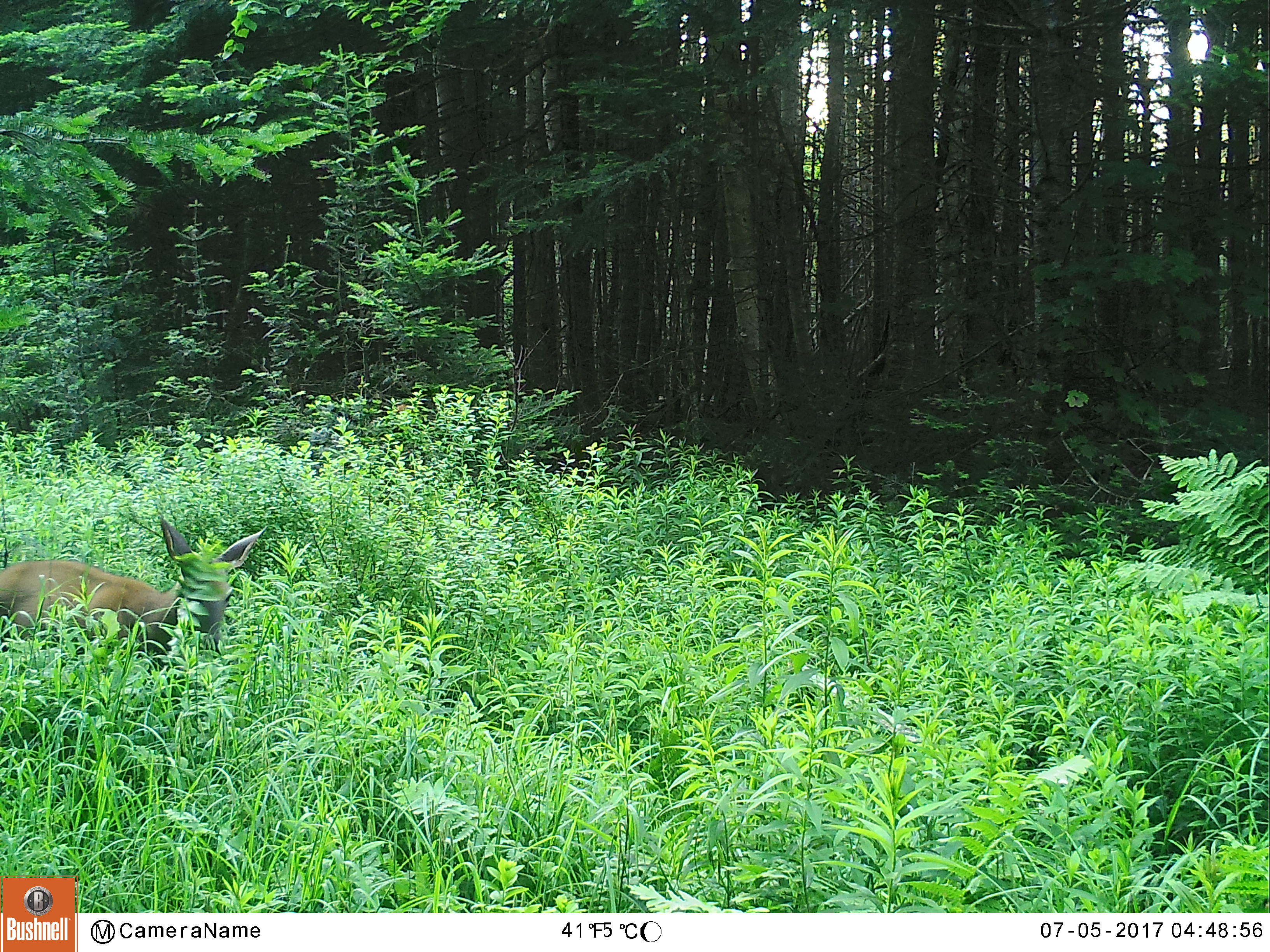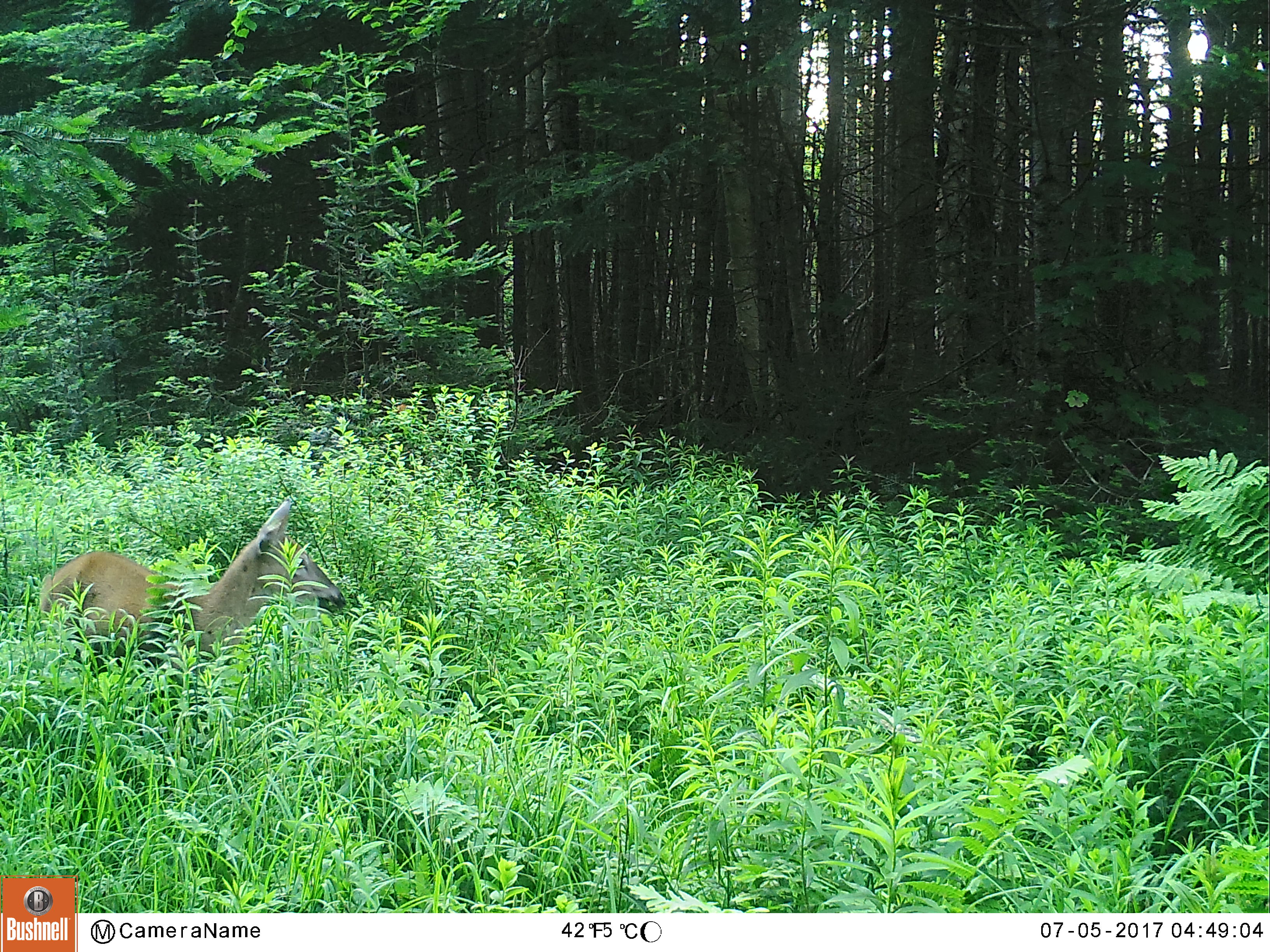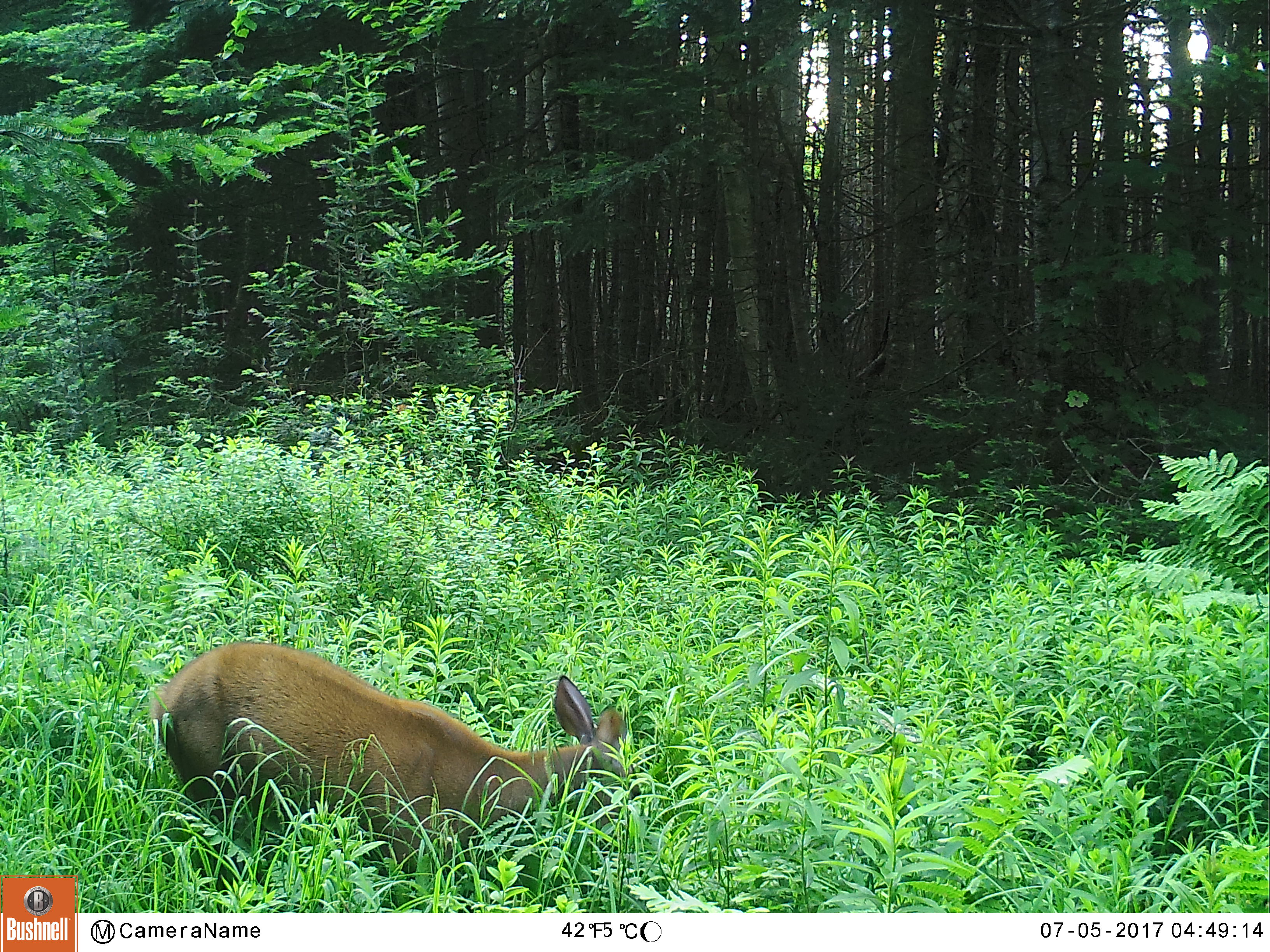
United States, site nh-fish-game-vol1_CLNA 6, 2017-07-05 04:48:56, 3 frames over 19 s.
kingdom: Animalia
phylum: Chordata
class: Mammalia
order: Artiodactyla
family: Cervidae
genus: Odocoileus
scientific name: Odocoileus virginianus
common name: white-tailed deer